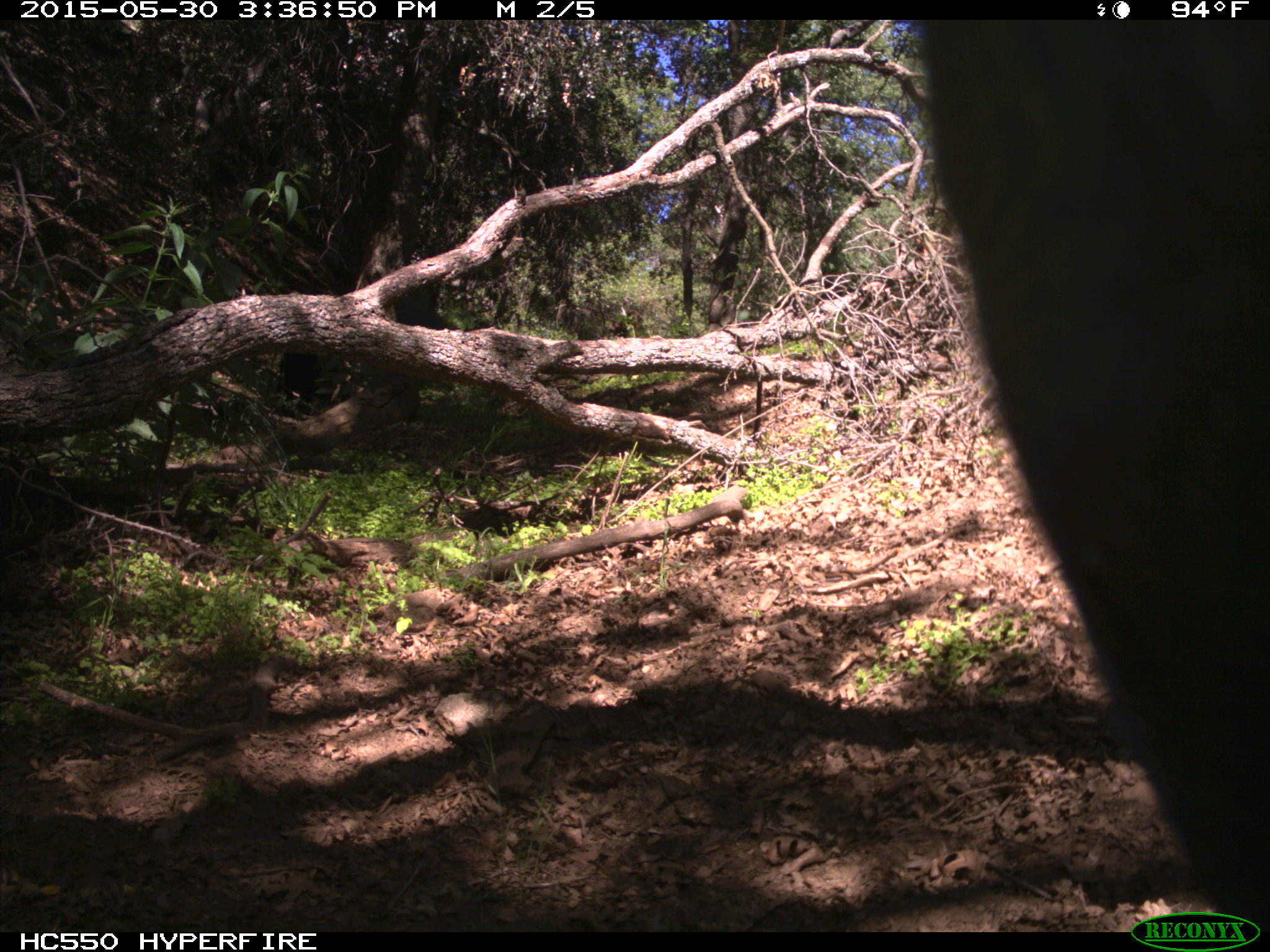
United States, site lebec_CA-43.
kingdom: Animalia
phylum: Chordata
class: Mammalia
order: Artiodactyla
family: Bovidae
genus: Bos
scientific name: Bos taurus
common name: domestic cow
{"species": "Bos taurus (domestic cow)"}